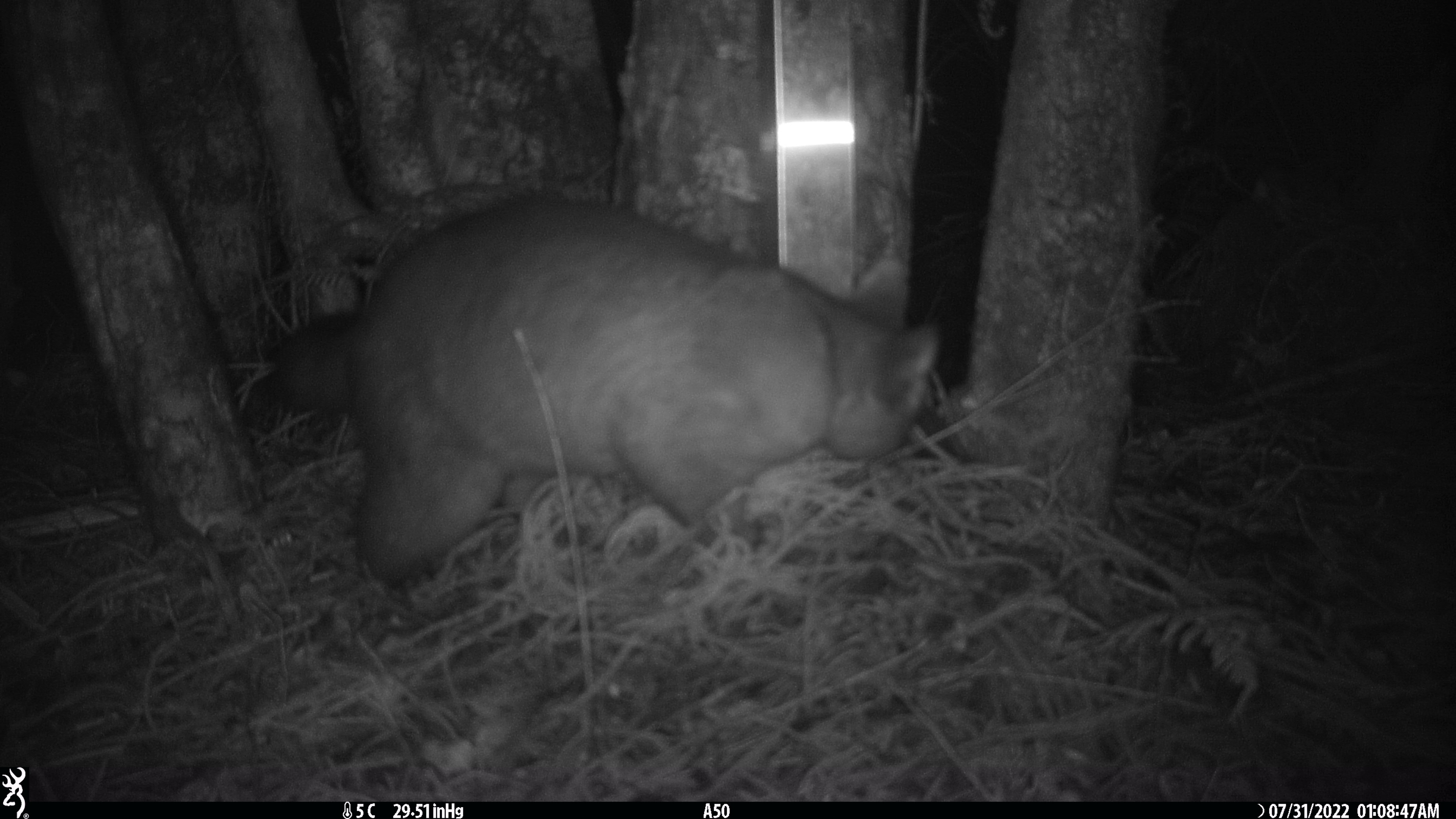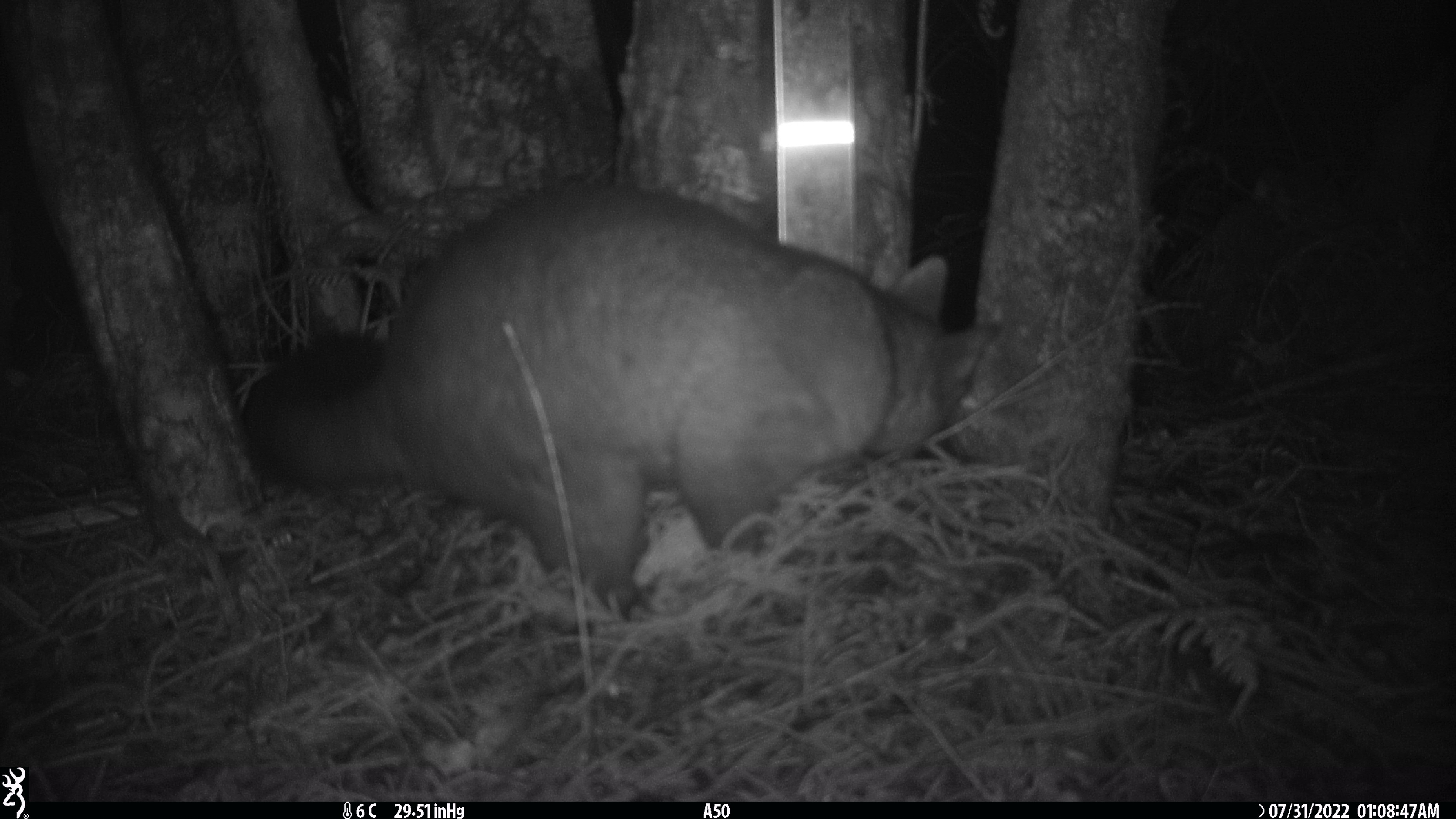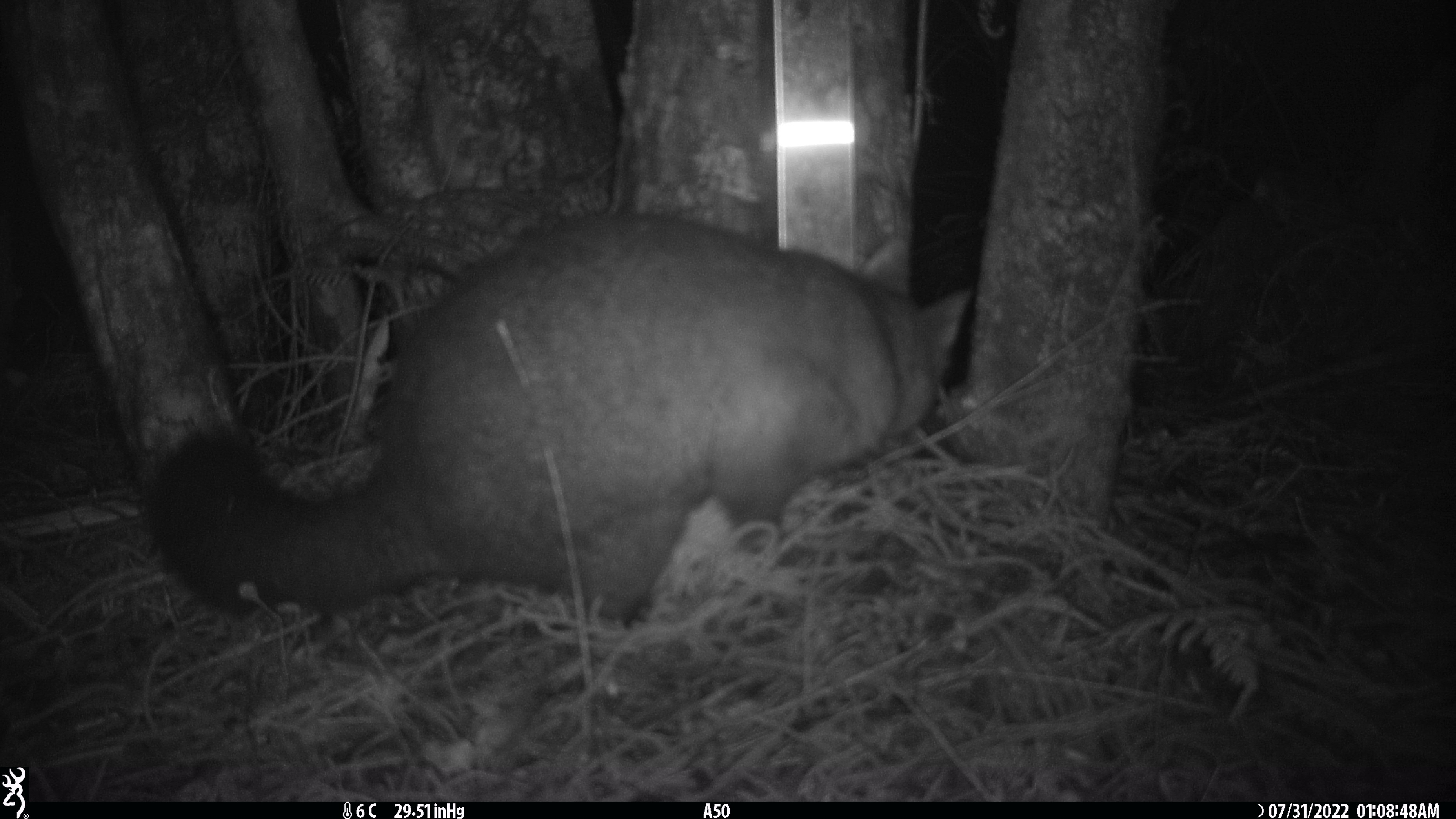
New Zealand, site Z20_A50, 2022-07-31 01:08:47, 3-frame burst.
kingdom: Animalia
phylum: Chordata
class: Mammalia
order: Diprotodontia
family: Phalangeridae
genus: Trichosurus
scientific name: Trichosurus vulpecula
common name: common brushtail possum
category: possum